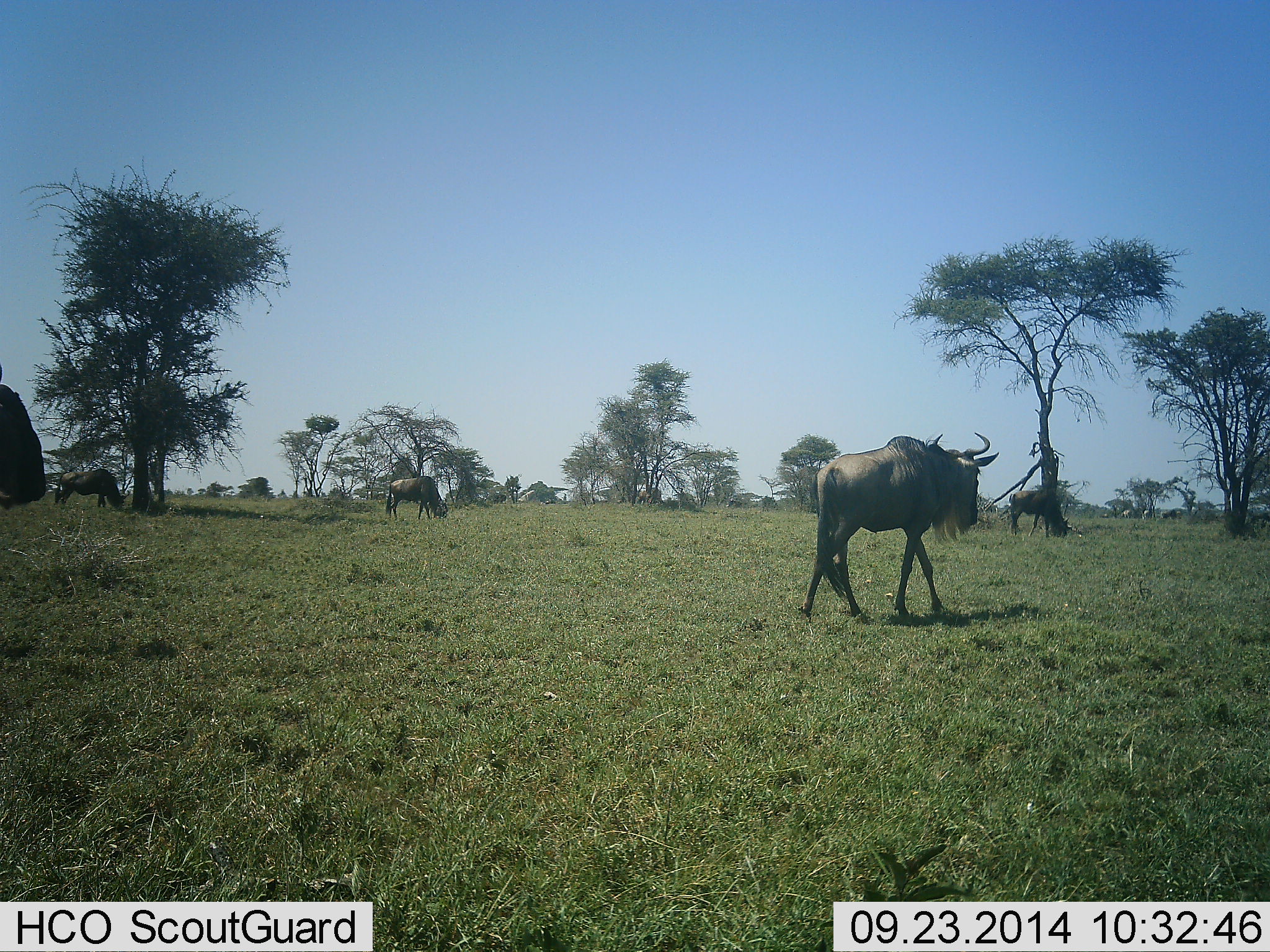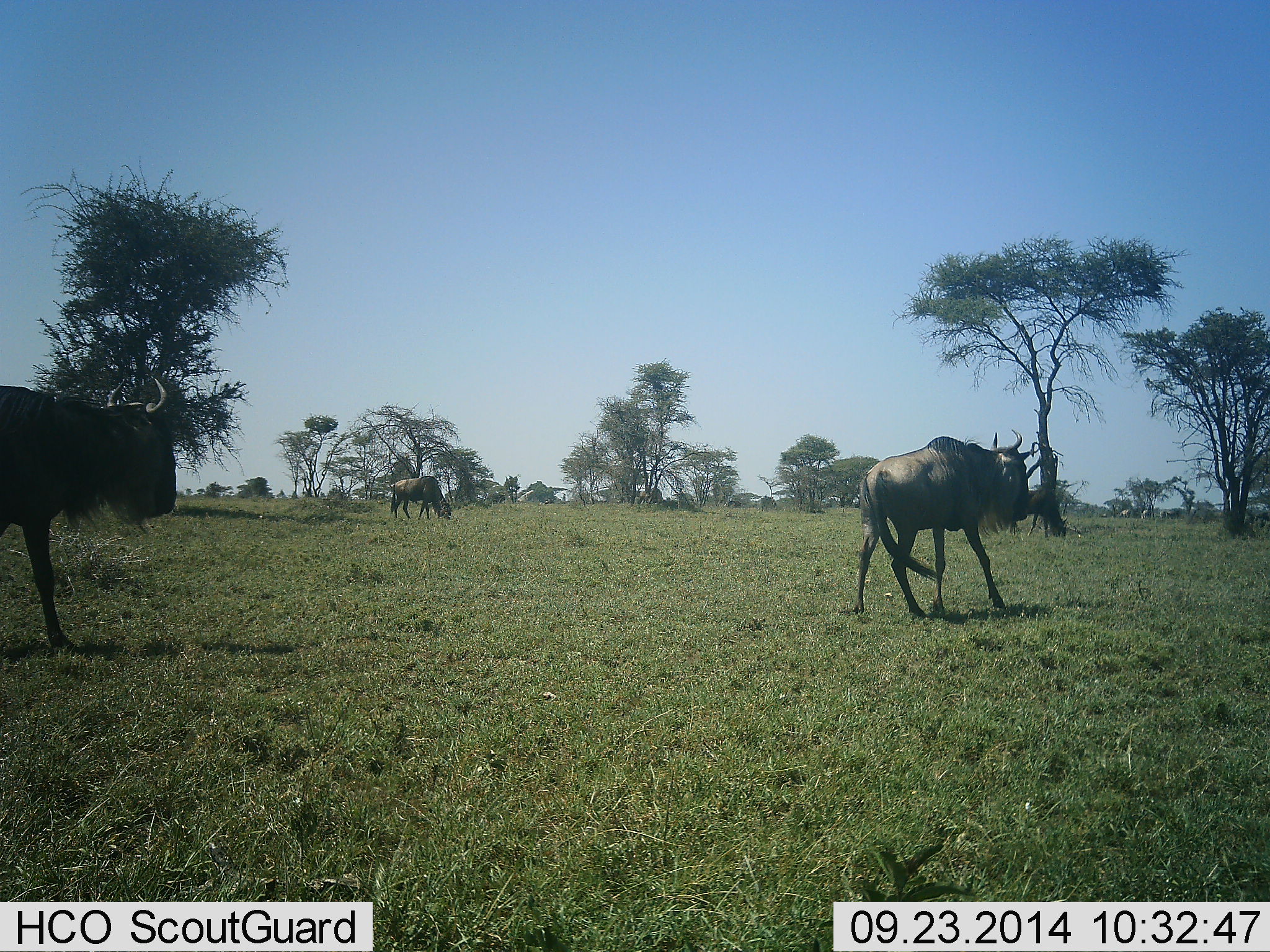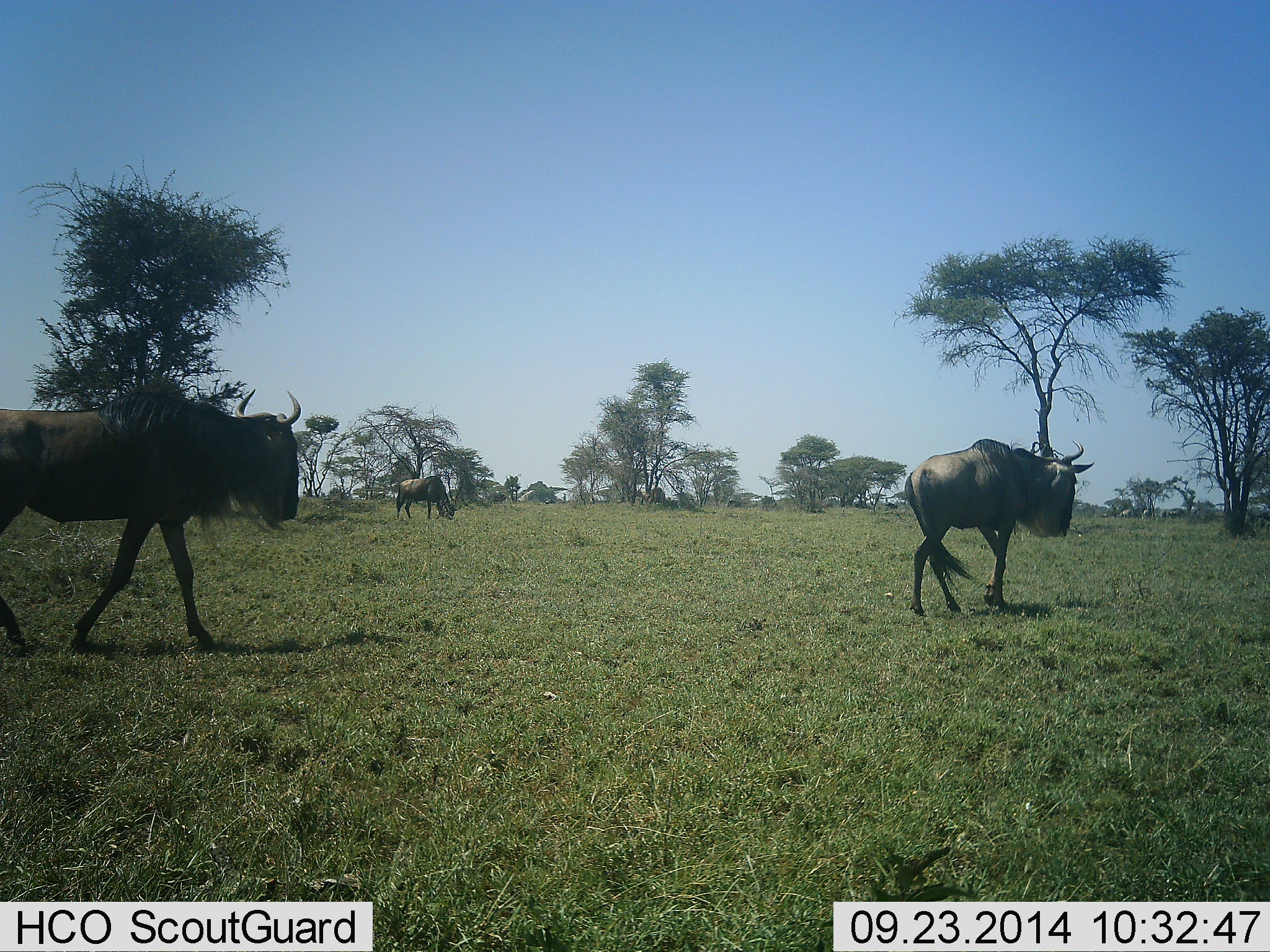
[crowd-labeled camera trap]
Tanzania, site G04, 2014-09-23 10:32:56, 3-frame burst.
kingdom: Animalia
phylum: Chordata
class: Mammalia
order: Artiodactyla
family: Bovidae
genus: Connochaetes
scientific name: Connochaetes taurinus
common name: blue wildebeest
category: wildebeest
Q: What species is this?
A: Wildebeest (blue wildebeest) (Connochaetes taurinus).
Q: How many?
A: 5.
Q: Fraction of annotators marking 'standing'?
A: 10%.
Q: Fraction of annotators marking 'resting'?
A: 0%.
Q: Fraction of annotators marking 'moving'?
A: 100%.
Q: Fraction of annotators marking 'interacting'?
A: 0%.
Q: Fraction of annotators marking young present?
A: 0%.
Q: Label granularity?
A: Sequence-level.